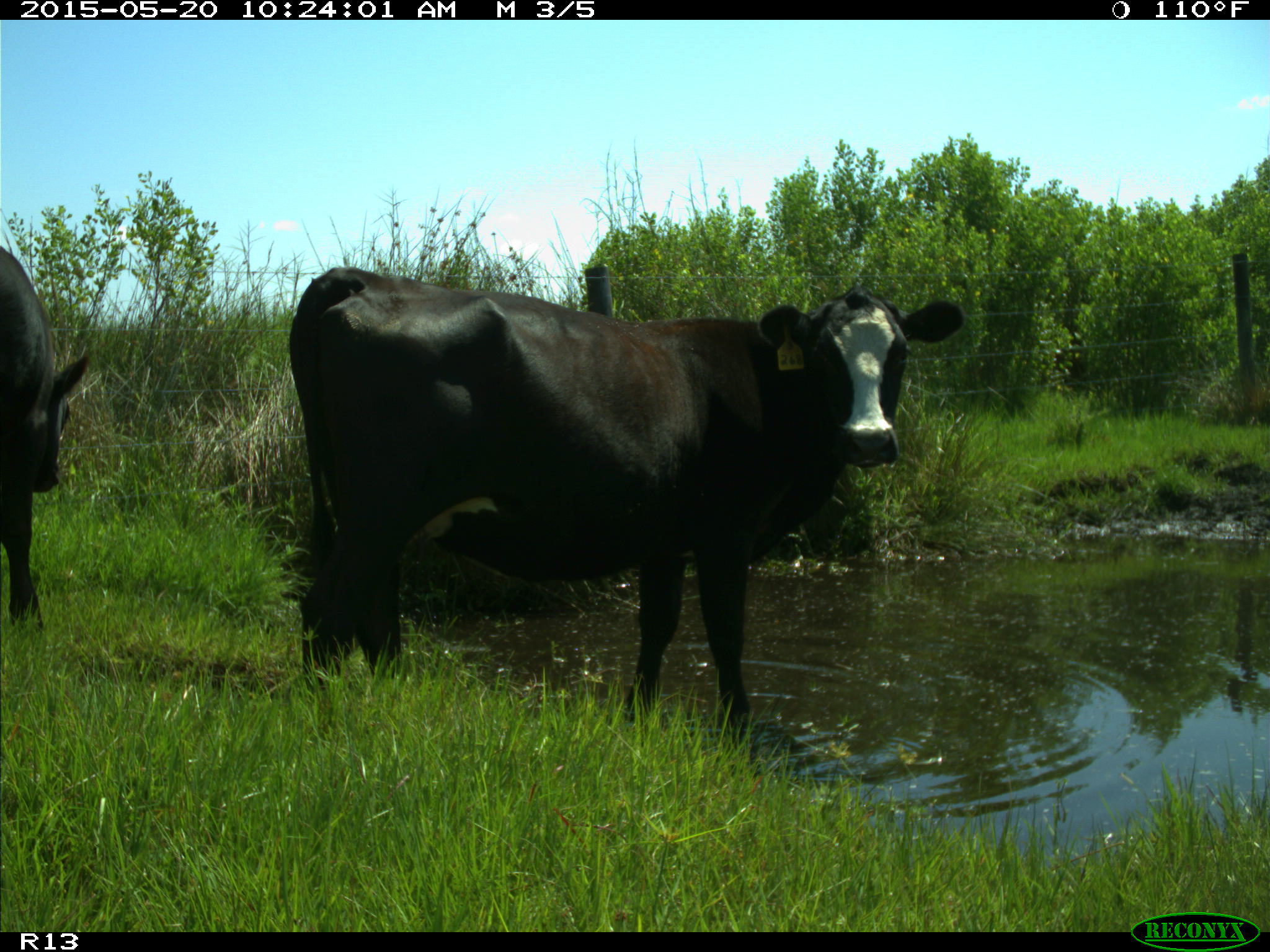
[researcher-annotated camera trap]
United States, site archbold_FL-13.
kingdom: Animalia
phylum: Chordata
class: Mammalia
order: Artiodactyla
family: Bovidae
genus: Bos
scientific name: Bos taurus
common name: domestic cow